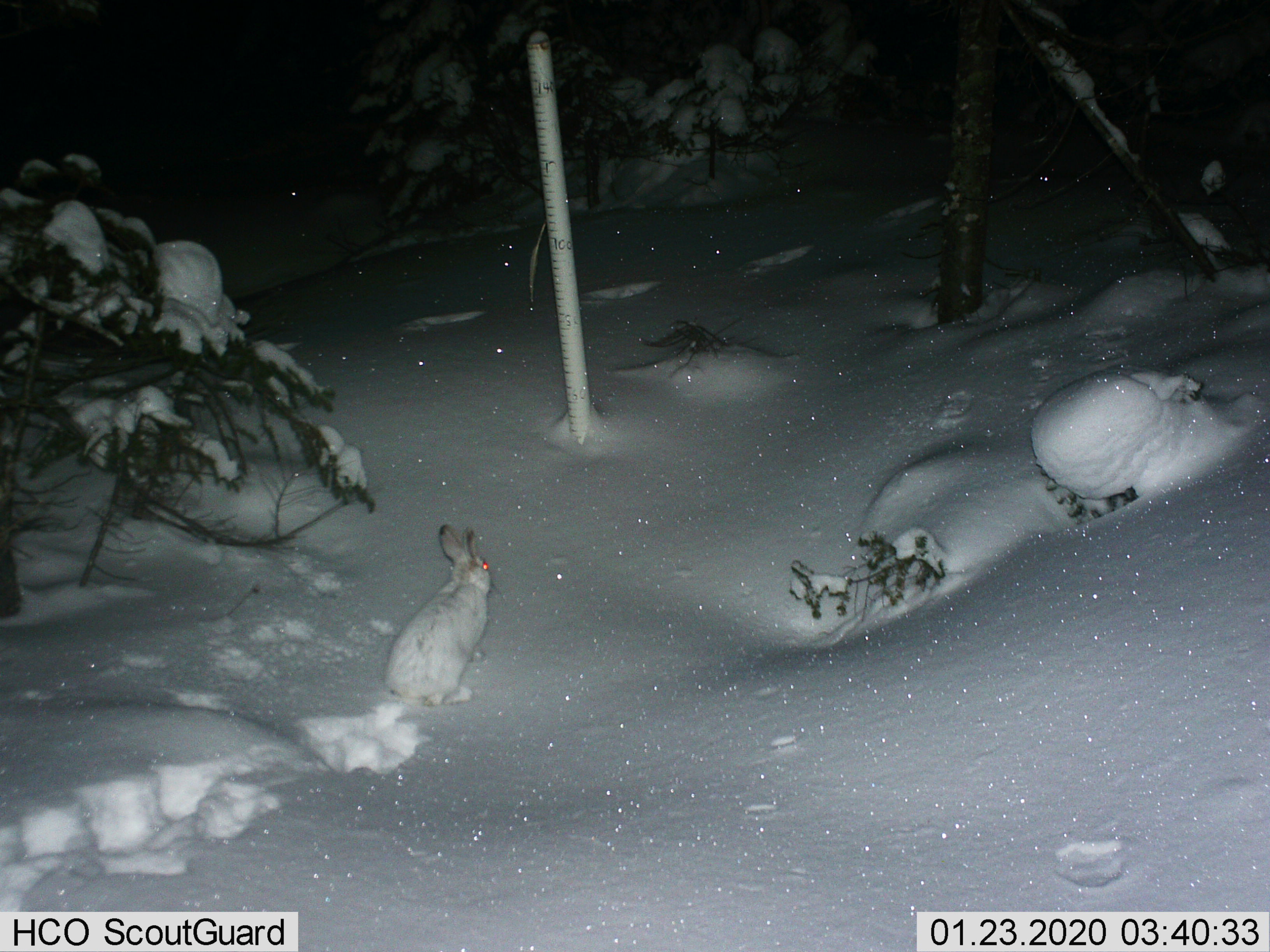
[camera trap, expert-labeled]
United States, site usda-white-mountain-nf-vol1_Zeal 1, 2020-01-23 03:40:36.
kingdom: Animalia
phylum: Chordata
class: Mammalia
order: Lagomorpha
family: Leporidae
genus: Lepus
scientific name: Lepus americanus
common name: snowshoe hare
Snowshoe hare (Lepus americanus).